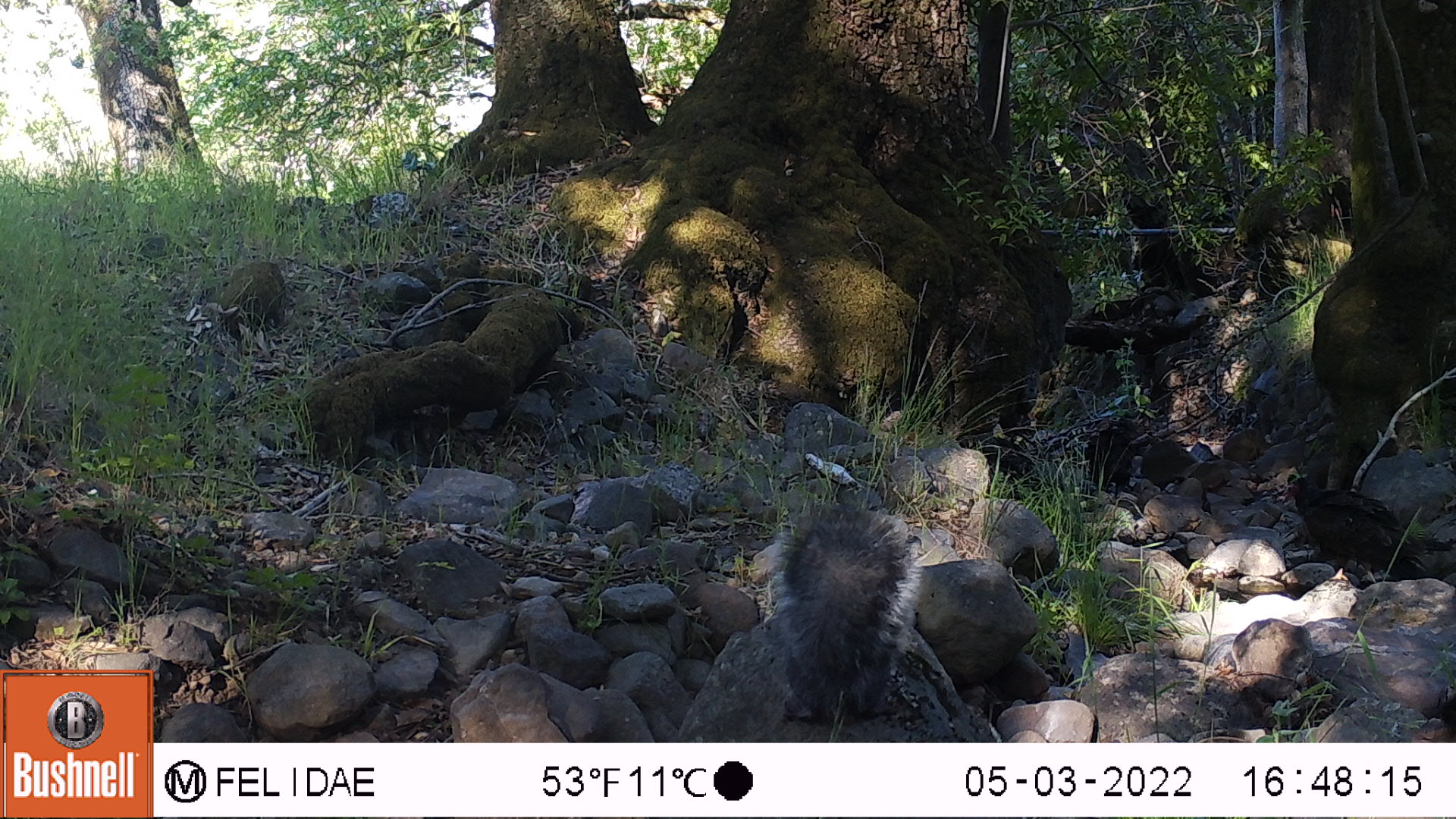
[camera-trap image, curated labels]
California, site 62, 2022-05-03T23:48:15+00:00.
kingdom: Animalia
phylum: Chordata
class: Mammalia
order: Rodentia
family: Sciuridae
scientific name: Sciuridae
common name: squirrel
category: unknown squirrel